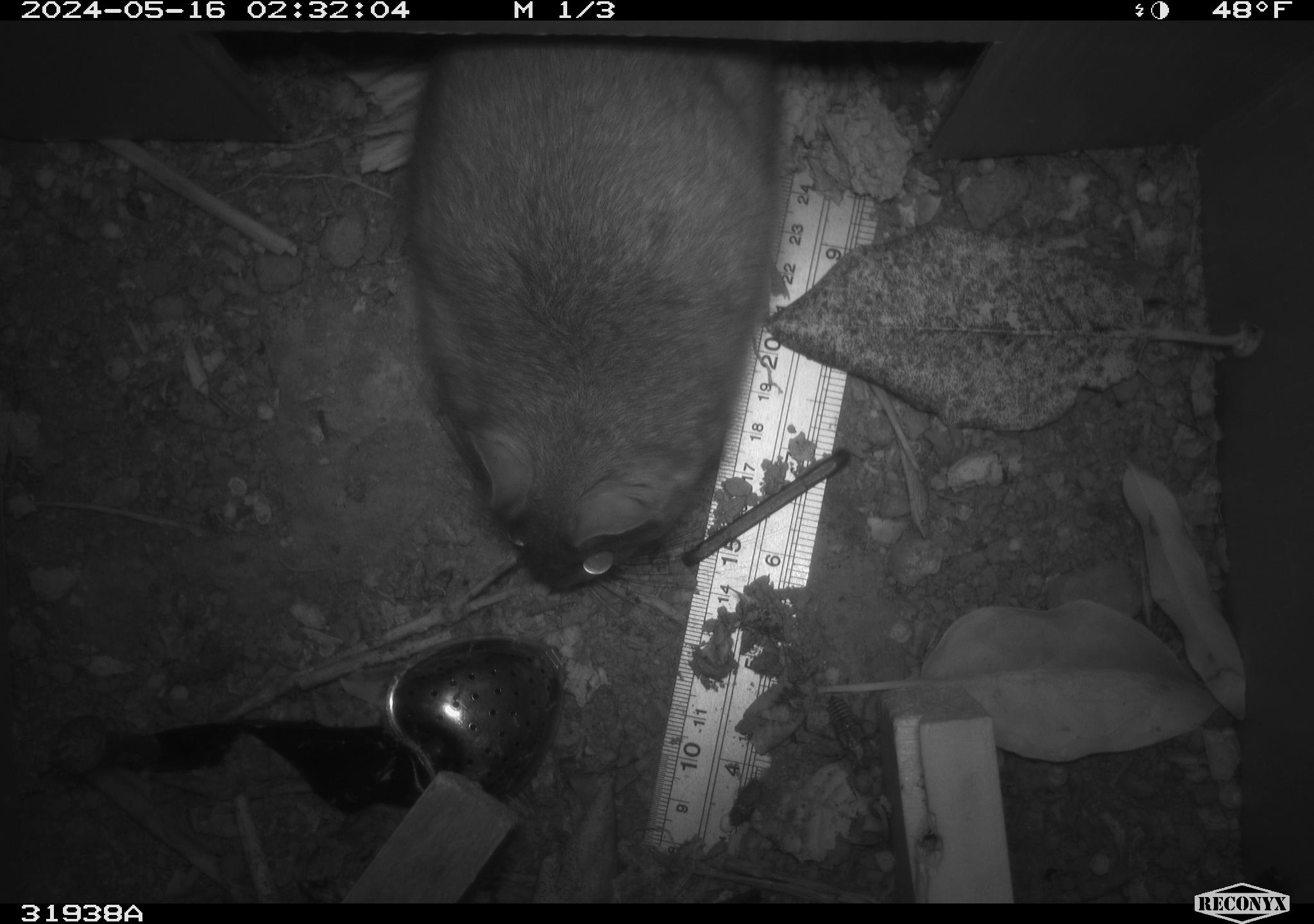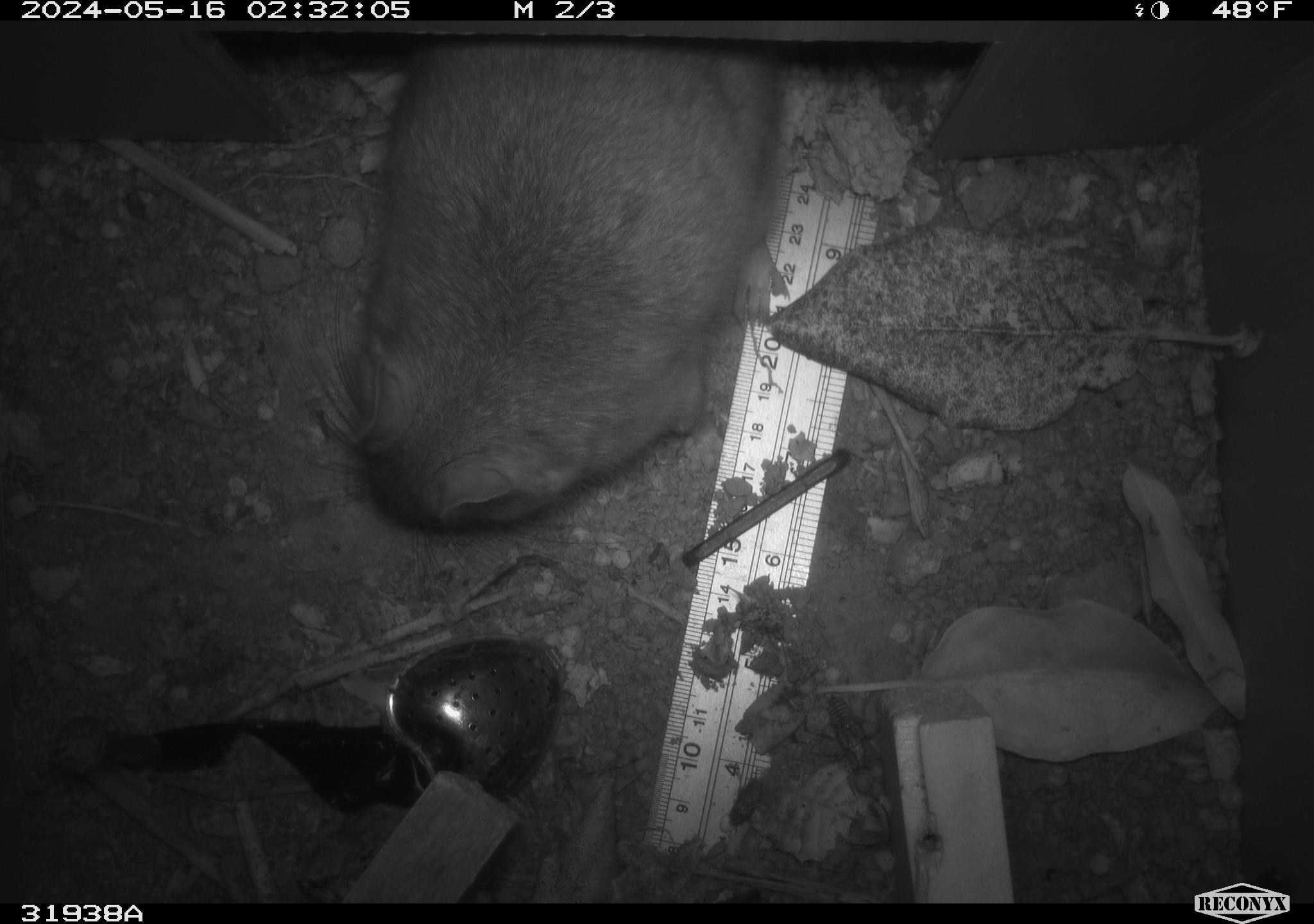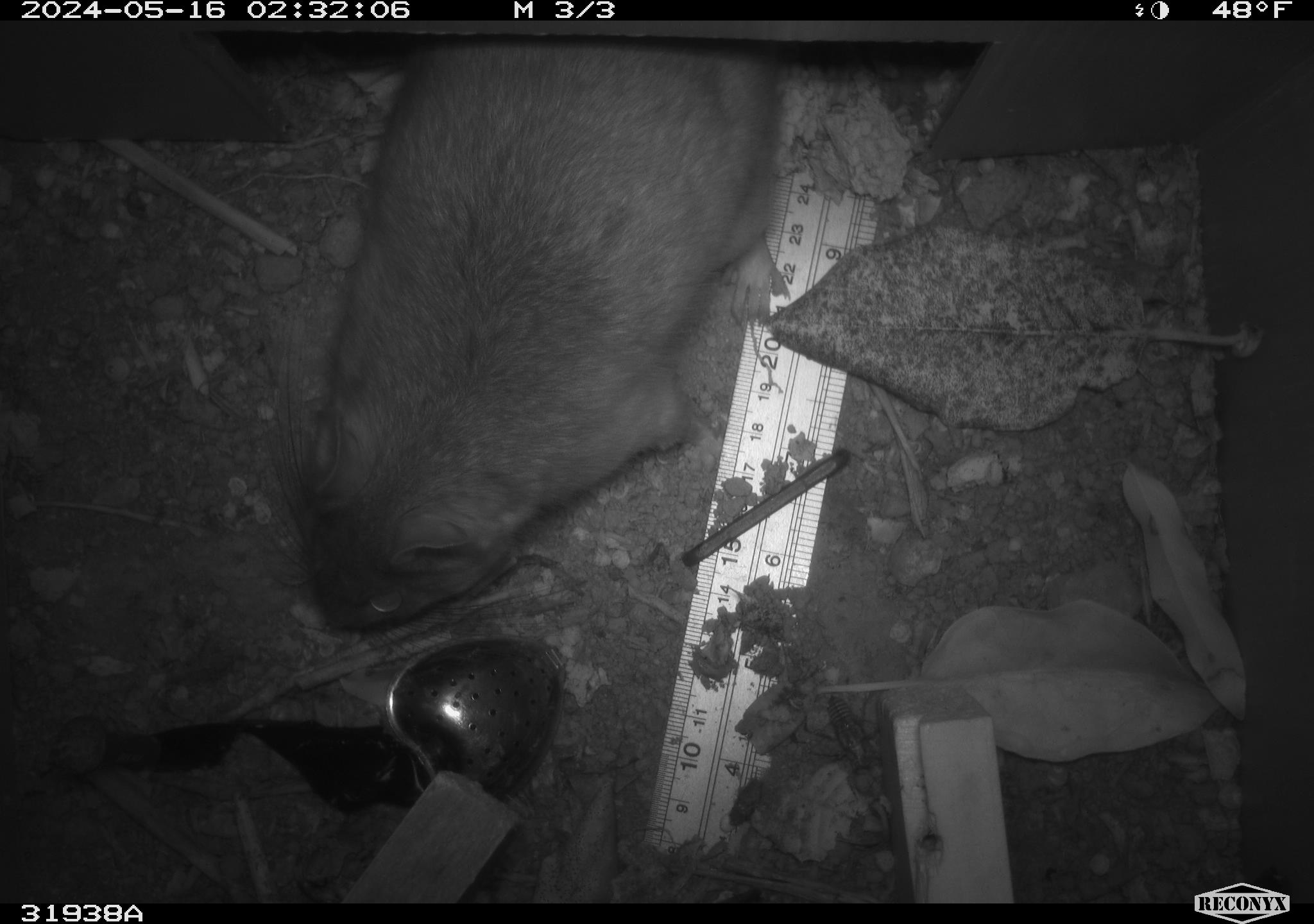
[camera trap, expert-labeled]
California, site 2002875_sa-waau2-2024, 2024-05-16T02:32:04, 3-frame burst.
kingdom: Animalia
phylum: Chordata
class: Mammalia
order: Rodentia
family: Cricetidae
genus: Neotoma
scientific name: Neotoma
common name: pack rat or woodrat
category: neotoma species